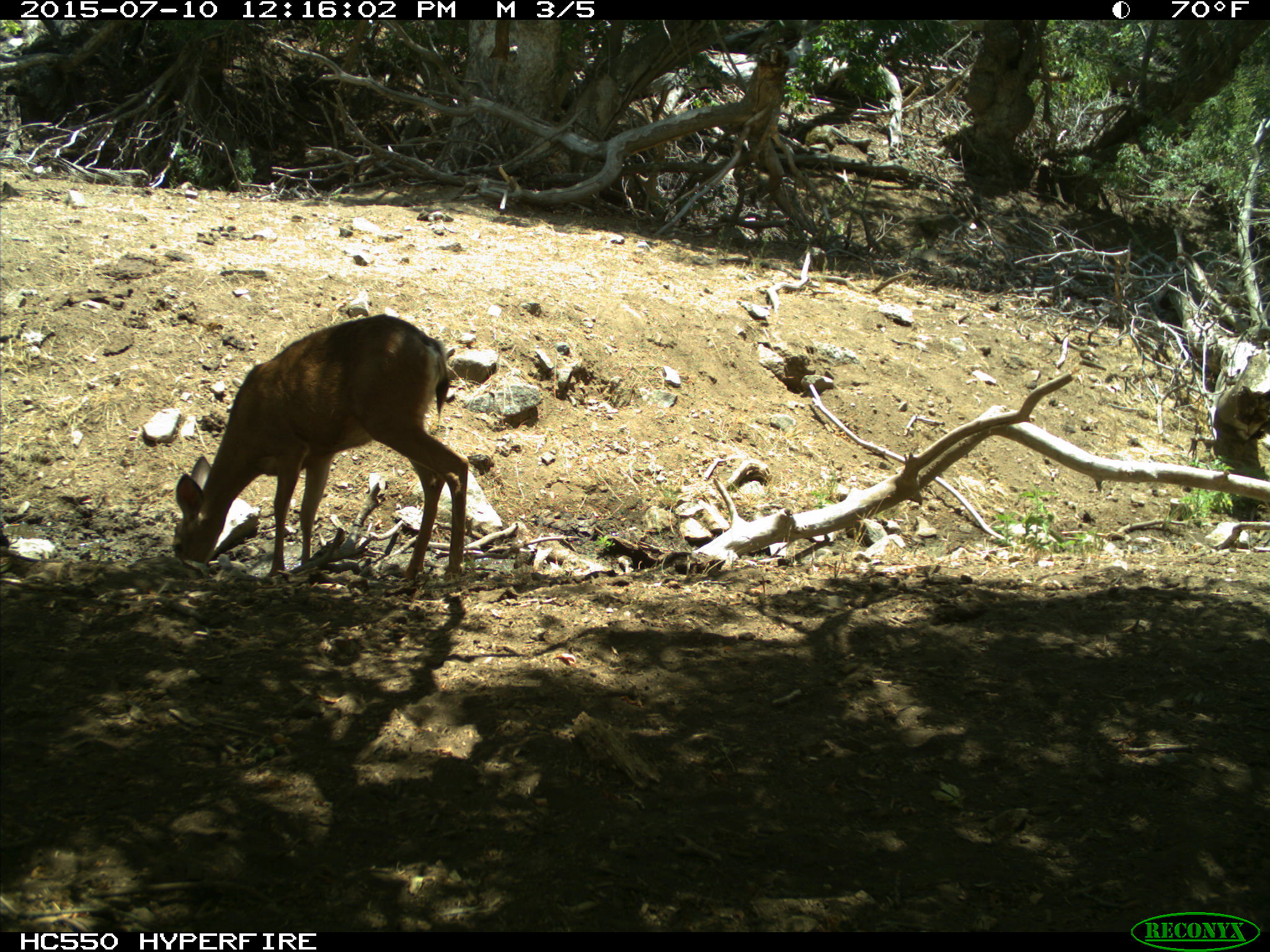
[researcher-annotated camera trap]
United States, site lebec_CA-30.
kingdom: Animalia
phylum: Chordata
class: Mammalia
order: Artiodactyla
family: Cervidae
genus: Odocoileus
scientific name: Odocoileus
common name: deer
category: unidentified deer